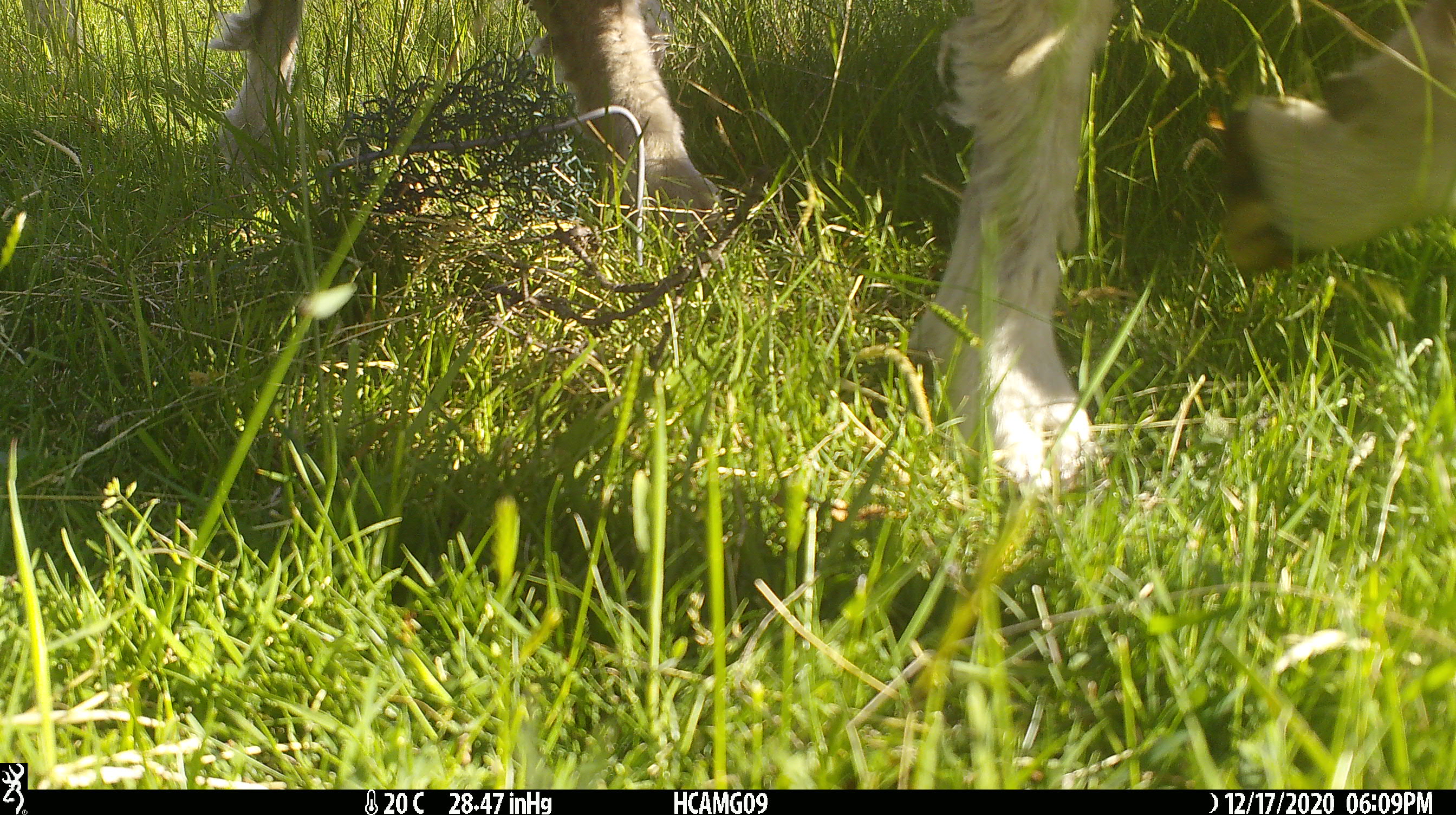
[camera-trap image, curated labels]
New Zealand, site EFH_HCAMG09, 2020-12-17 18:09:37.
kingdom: Animalia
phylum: Chordata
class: Mammalia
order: Artiodactyla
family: Bovidae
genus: Ovis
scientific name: Ovis aries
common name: domestic sheep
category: sheep